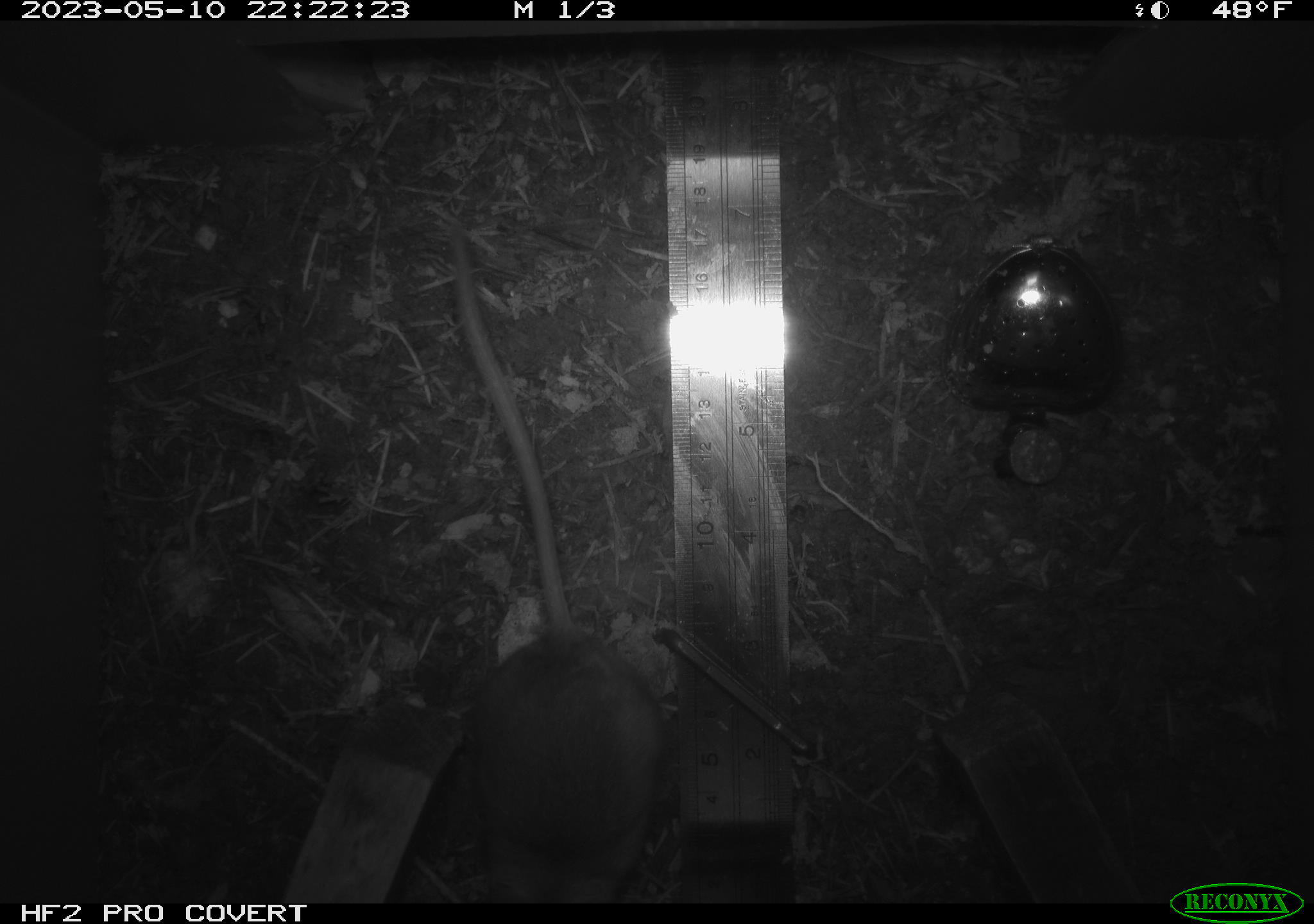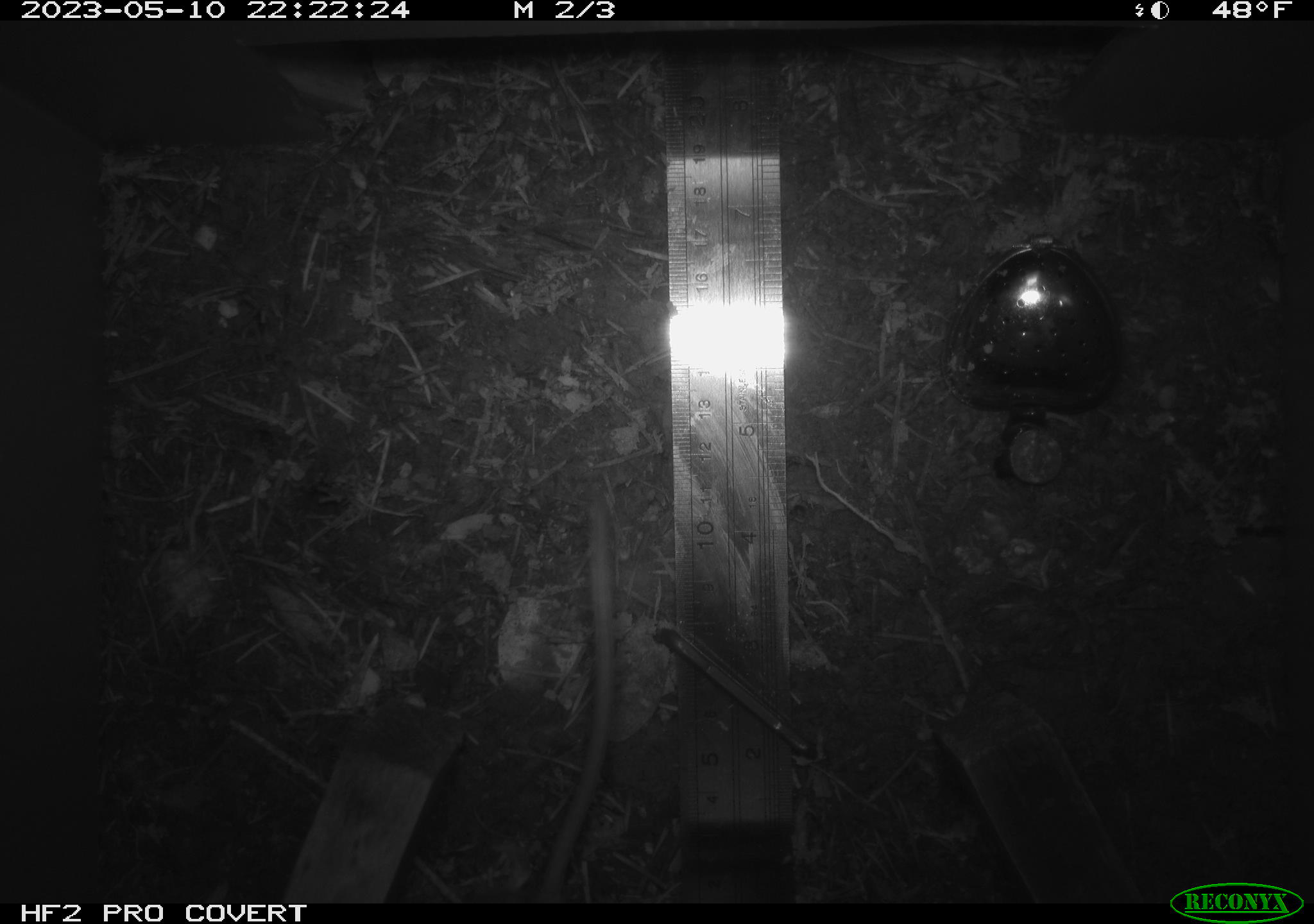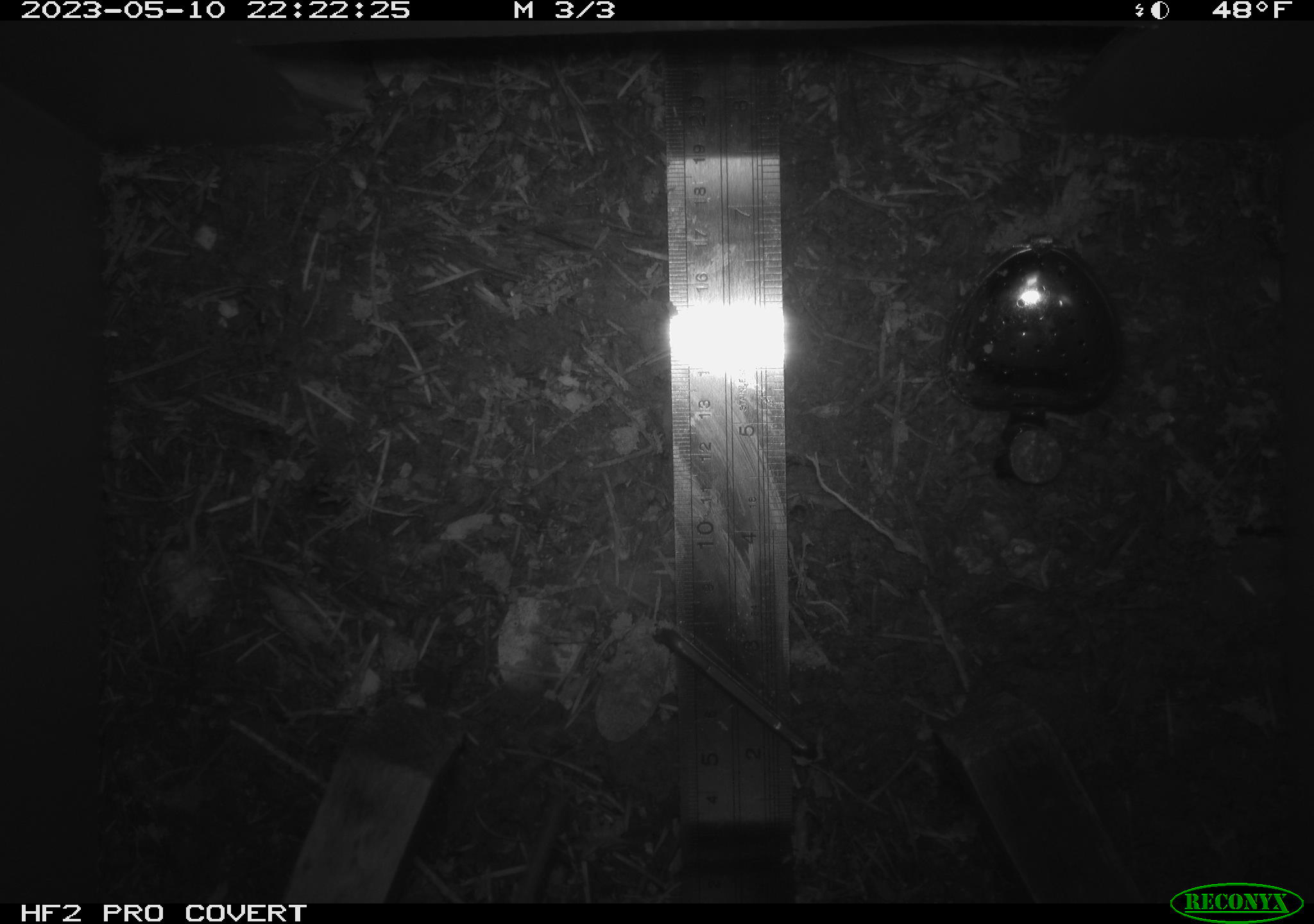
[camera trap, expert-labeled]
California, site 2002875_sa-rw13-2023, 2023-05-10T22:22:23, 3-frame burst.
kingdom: Animalia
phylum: Chordata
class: Mammalia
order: Rodentia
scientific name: Rodentia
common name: mouse species